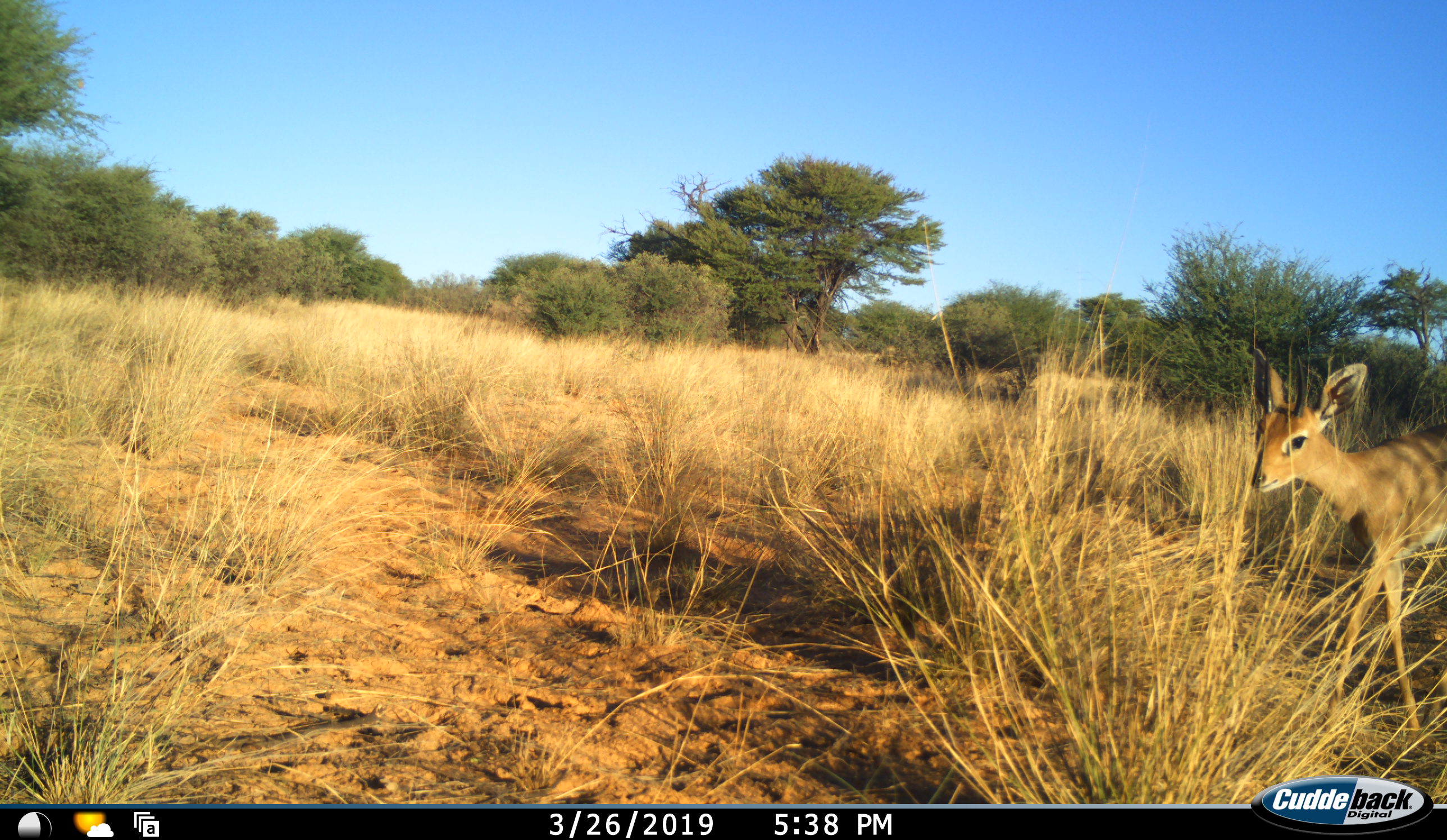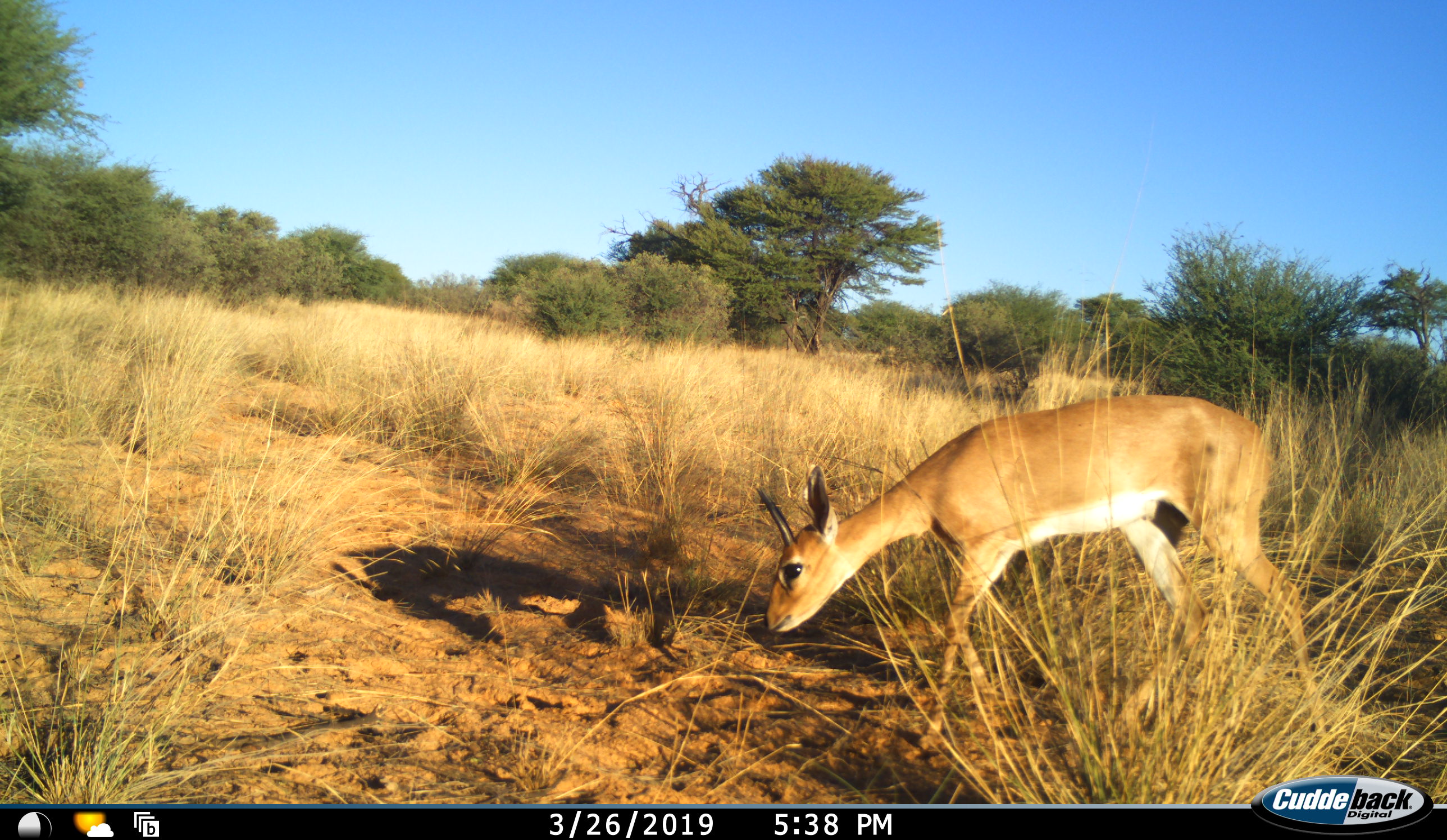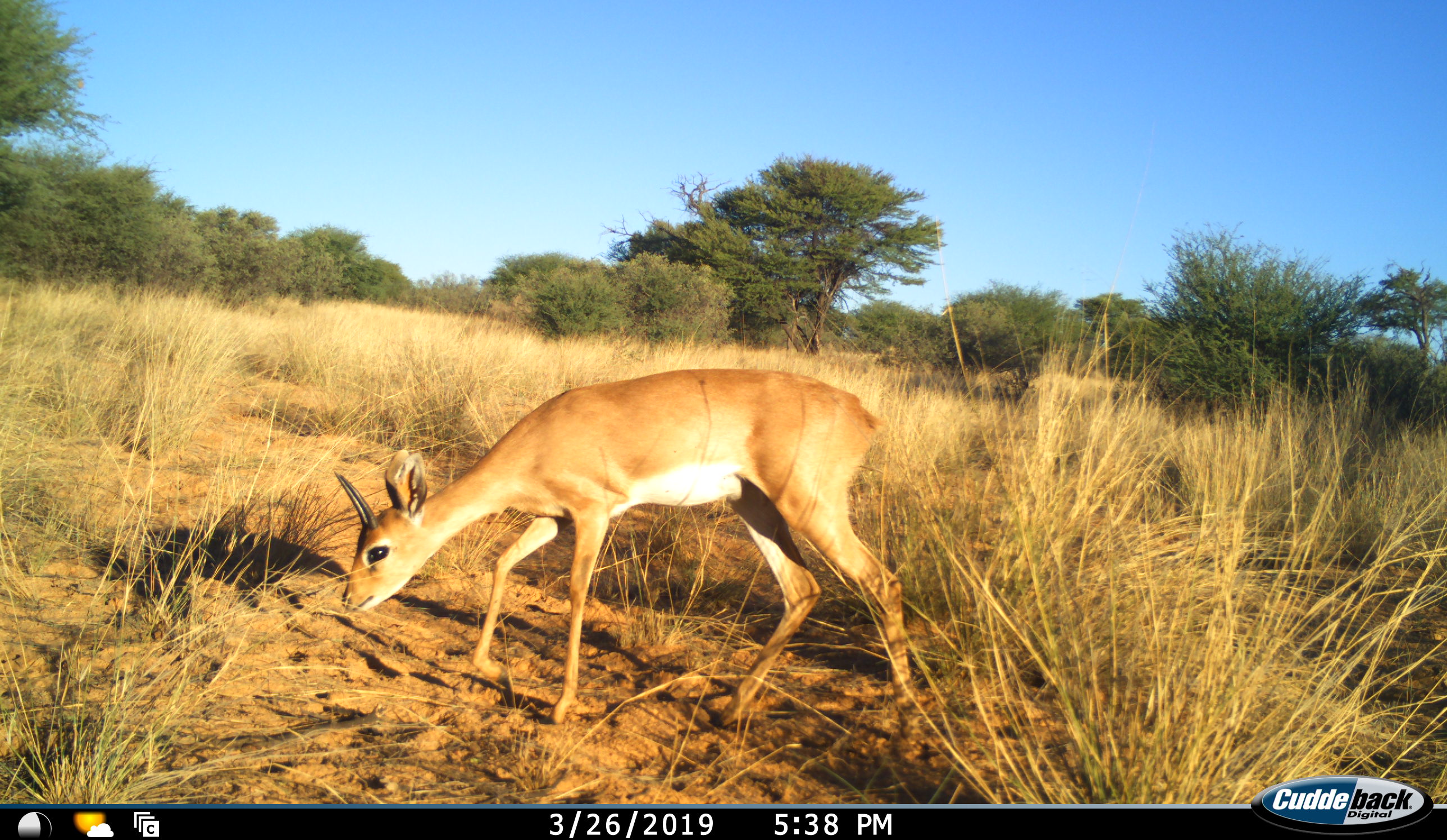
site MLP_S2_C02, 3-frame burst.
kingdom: Animalia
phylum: Chordata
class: Mammalia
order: Artiodactyla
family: Bovidae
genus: Raphicerus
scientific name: Raphicerus campestris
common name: steenbok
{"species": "steenbok (Raphicerus campestris)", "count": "1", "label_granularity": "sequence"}